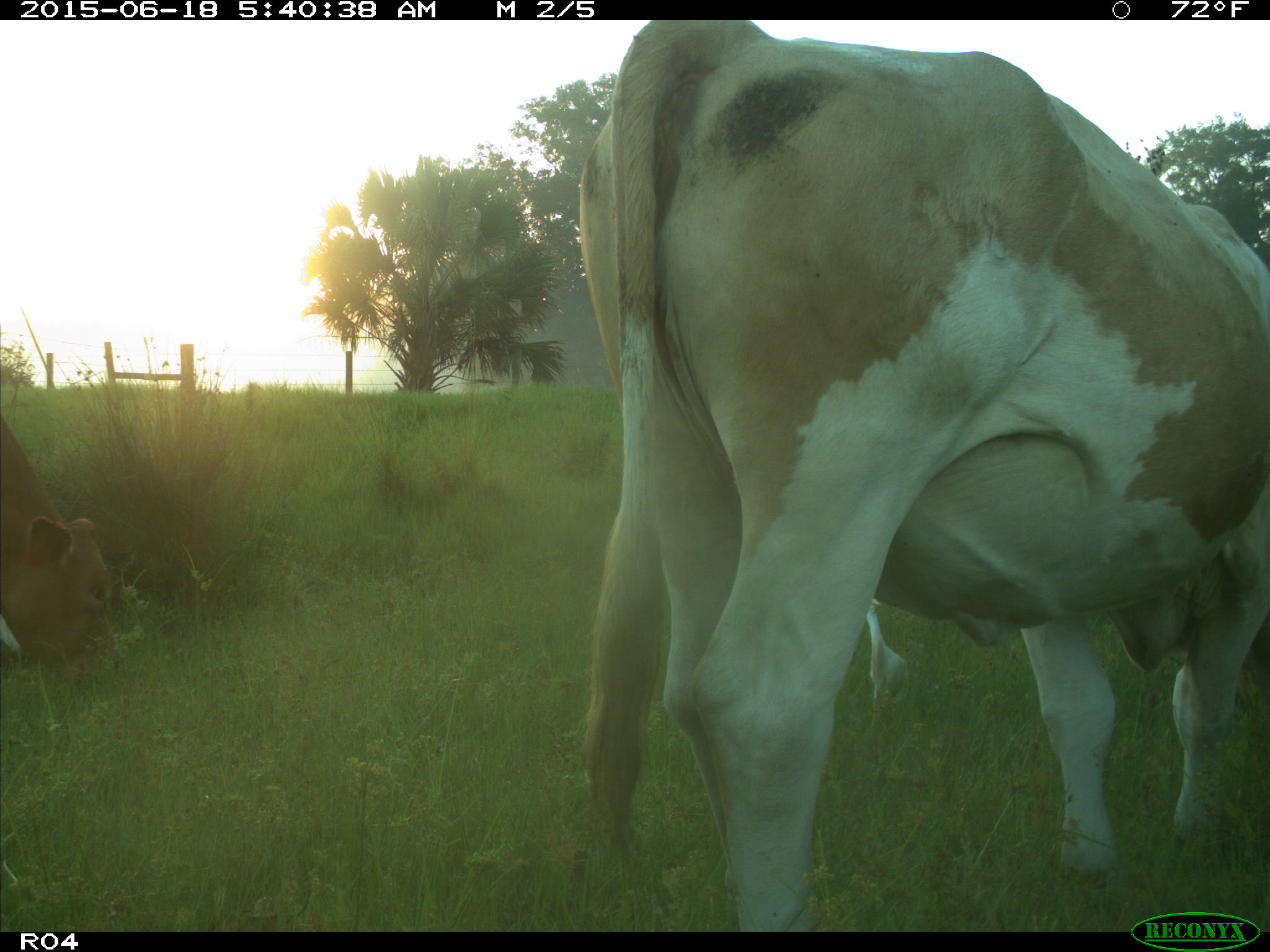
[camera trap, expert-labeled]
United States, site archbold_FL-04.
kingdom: Animalia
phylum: Chordata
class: Mammalia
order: Artiodactyla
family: Bovidae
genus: Bos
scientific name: Bos taurus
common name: domestic cow